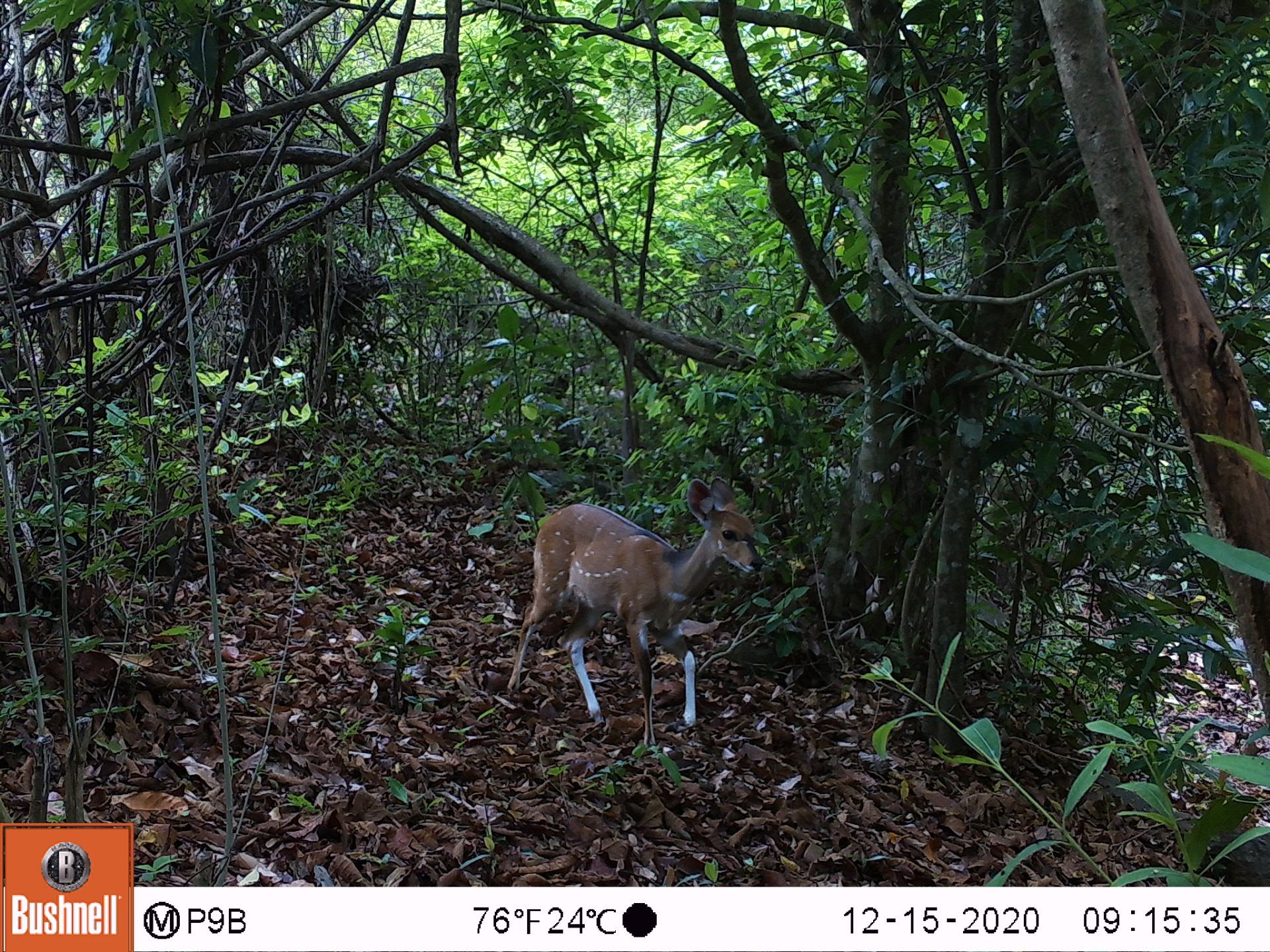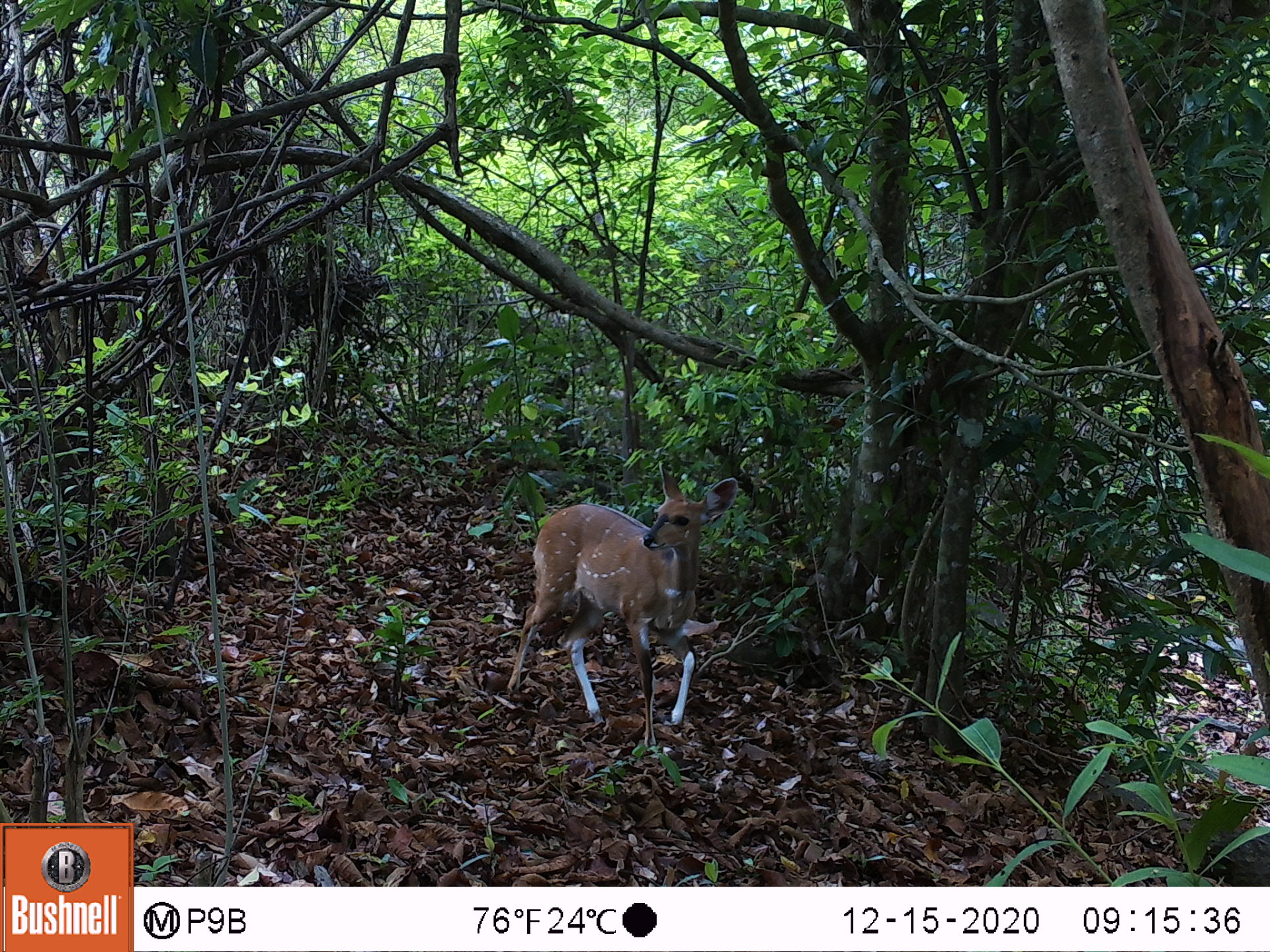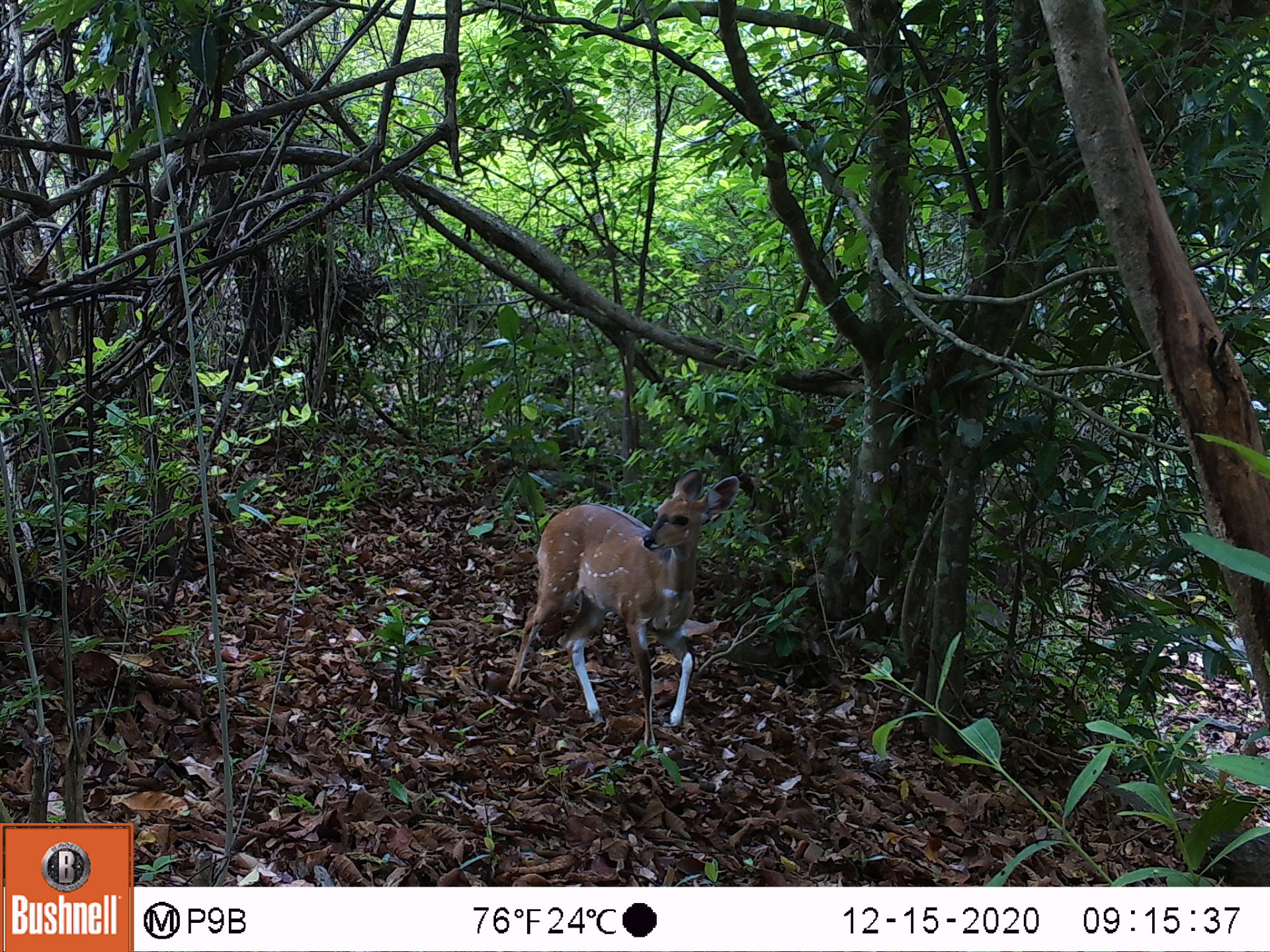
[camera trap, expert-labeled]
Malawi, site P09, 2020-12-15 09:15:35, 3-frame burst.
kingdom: Animalia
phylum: Chordata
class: Mammalia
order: Artiodactyla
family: Bovidae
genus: Tragelaphus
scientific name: Tragelaphus sylvaticus sylvaticus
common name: cape bushbuck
Cape bushbuck (Tragelaphus sylvaticus sylvaticus), count 1.